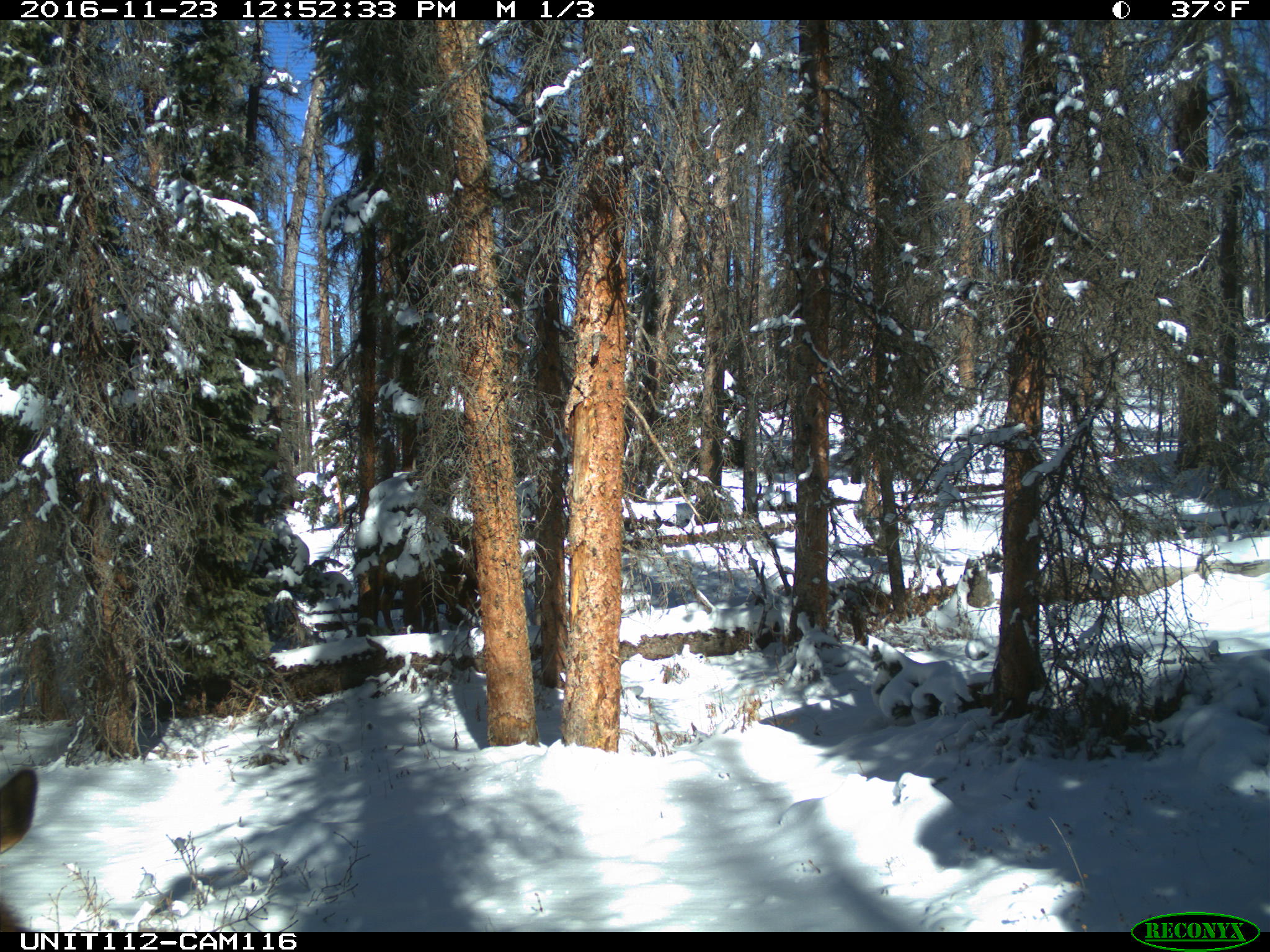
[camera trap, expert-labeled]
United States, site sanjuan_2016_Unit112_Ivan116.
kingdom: Animalia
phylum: Chordata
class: Mammalia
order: Artiodactyla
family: Cervidae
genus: Cervus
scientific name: Cervus elaphus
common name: red deer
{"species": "Cervus elaphus (red deer)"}